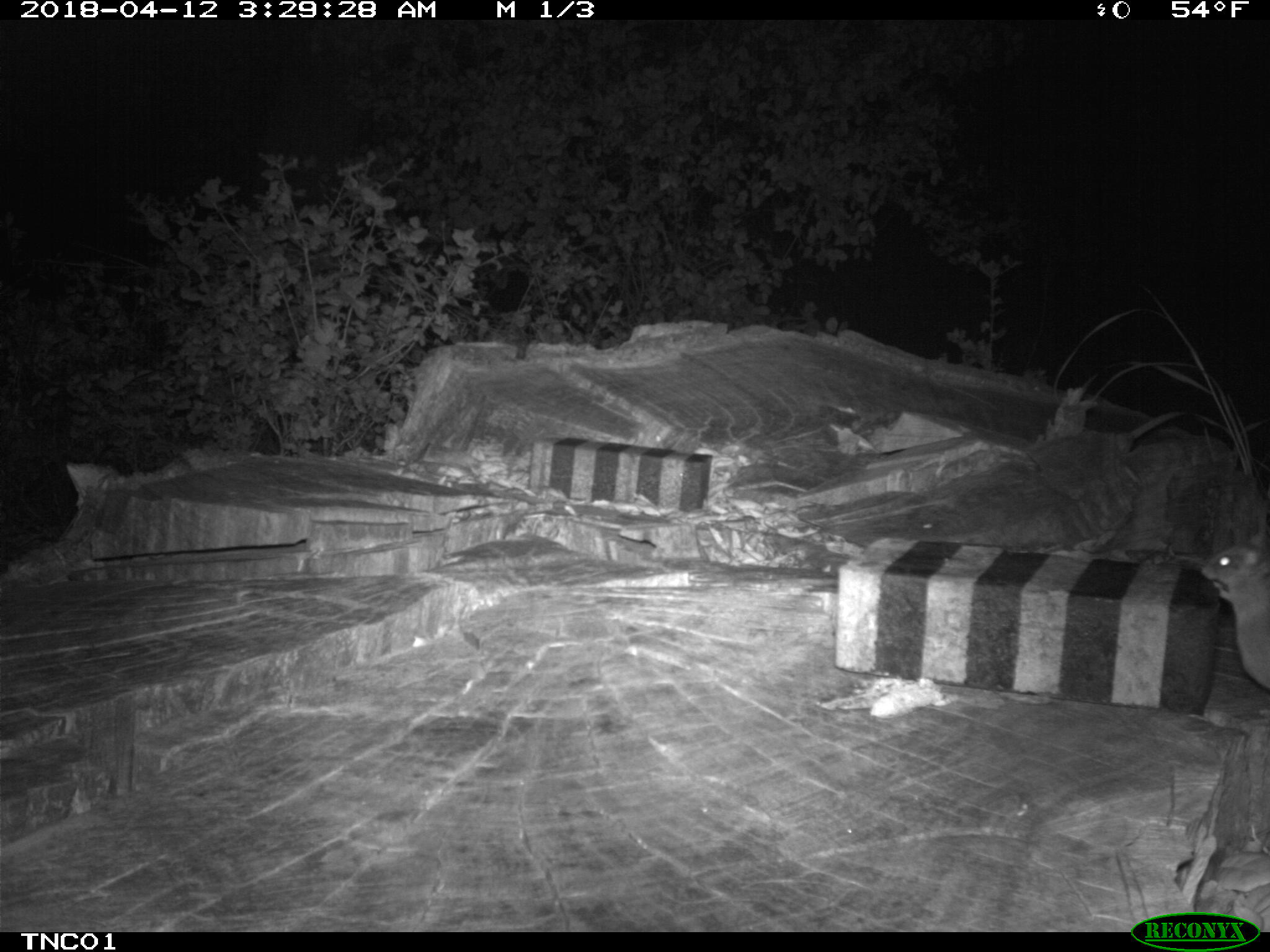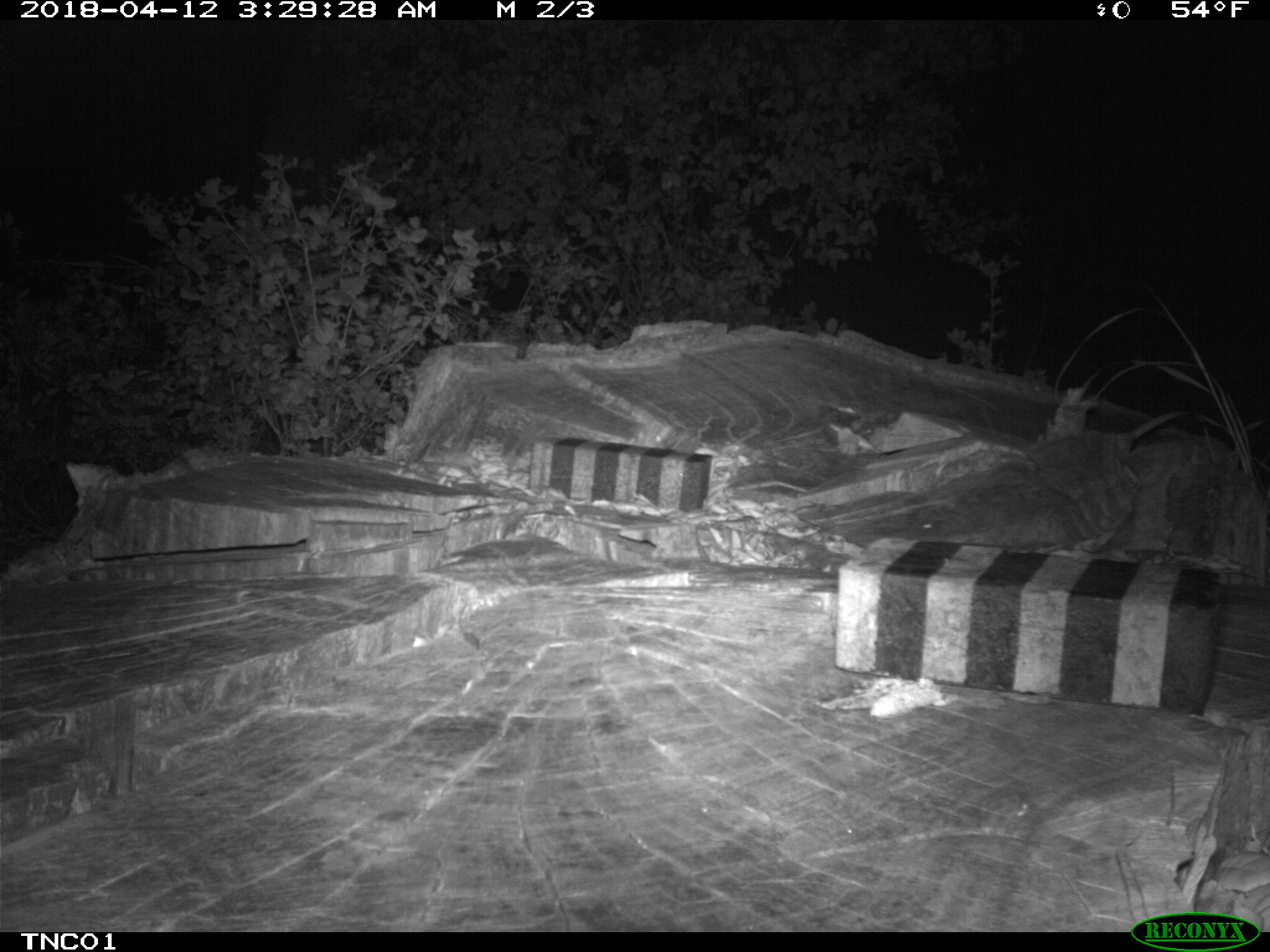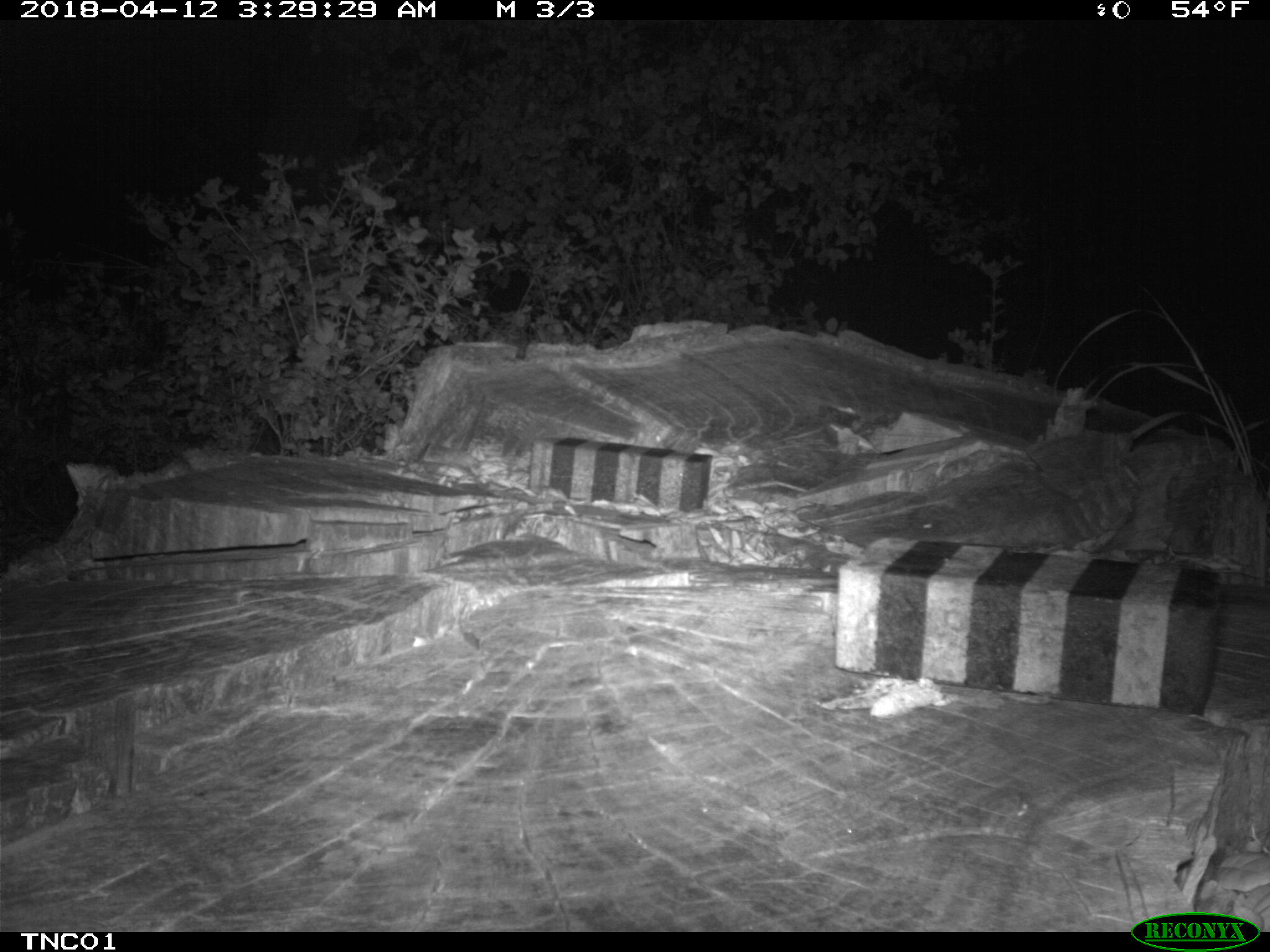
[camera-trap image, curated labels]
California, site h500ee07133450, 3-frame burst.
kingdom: Animalia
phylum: Chordata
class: Mammalia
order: Rodentia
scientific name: Rodentia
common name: rodent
Rodent (Rodentia).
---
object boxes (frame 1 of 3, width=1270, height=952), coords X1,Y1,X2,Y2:
rodent: 1199,532,1269,689